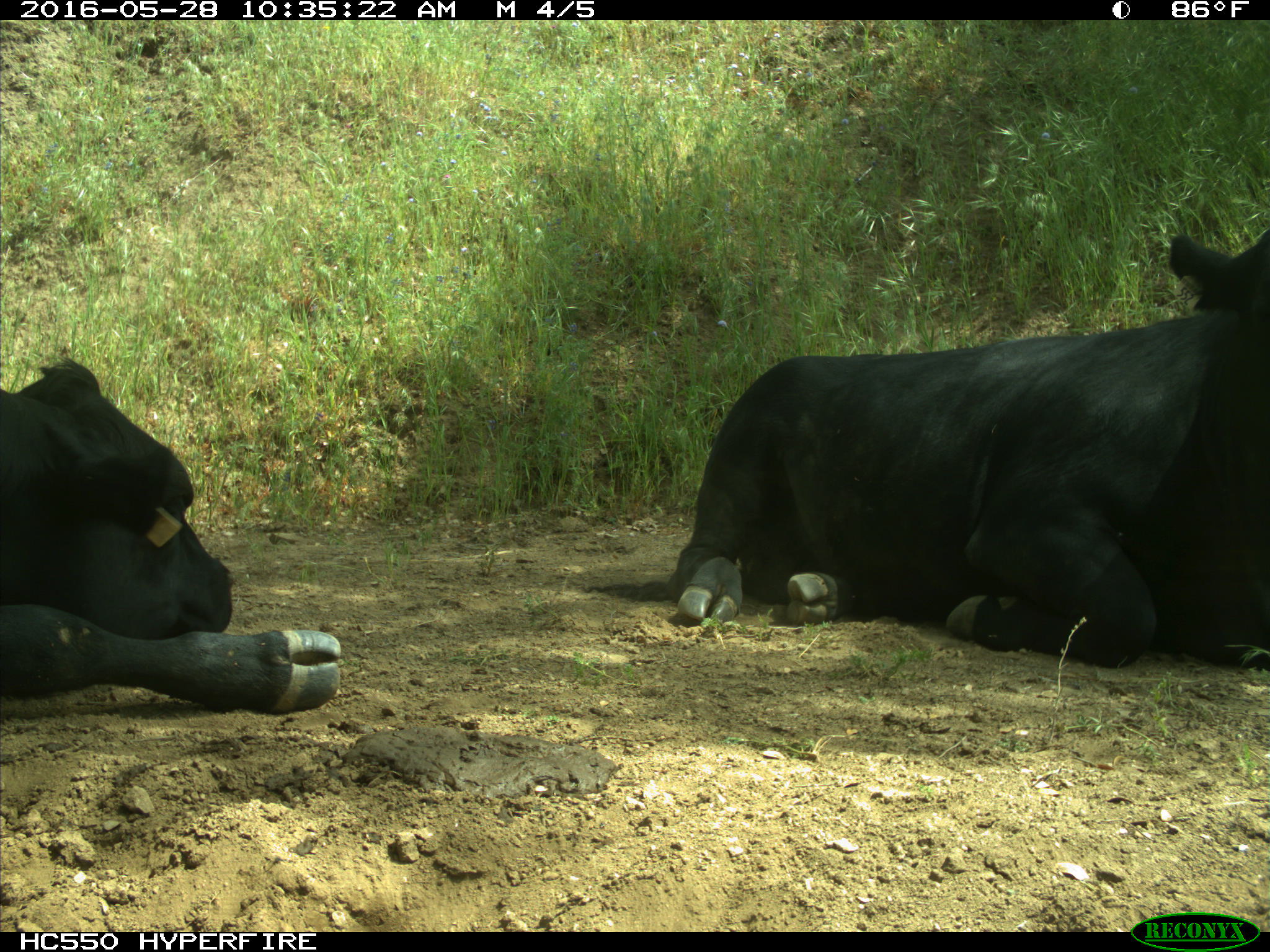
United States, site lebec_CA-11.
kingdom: Animalia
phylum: Chordata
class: Mammalia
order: Artiodactyla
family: Bovidae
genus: Bos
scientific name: Bos taurus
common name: domestic cow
Bos taurus (domestic cow).